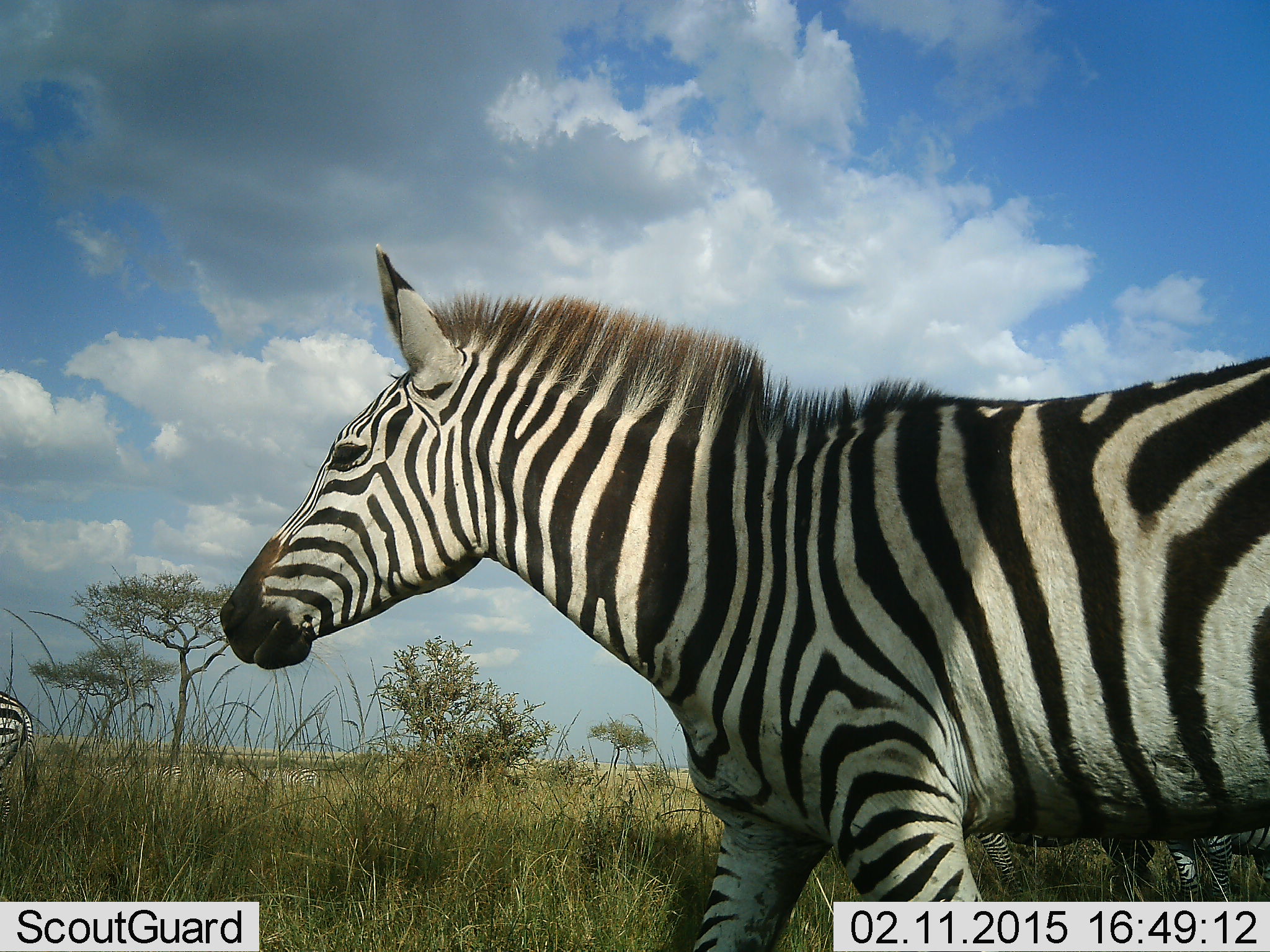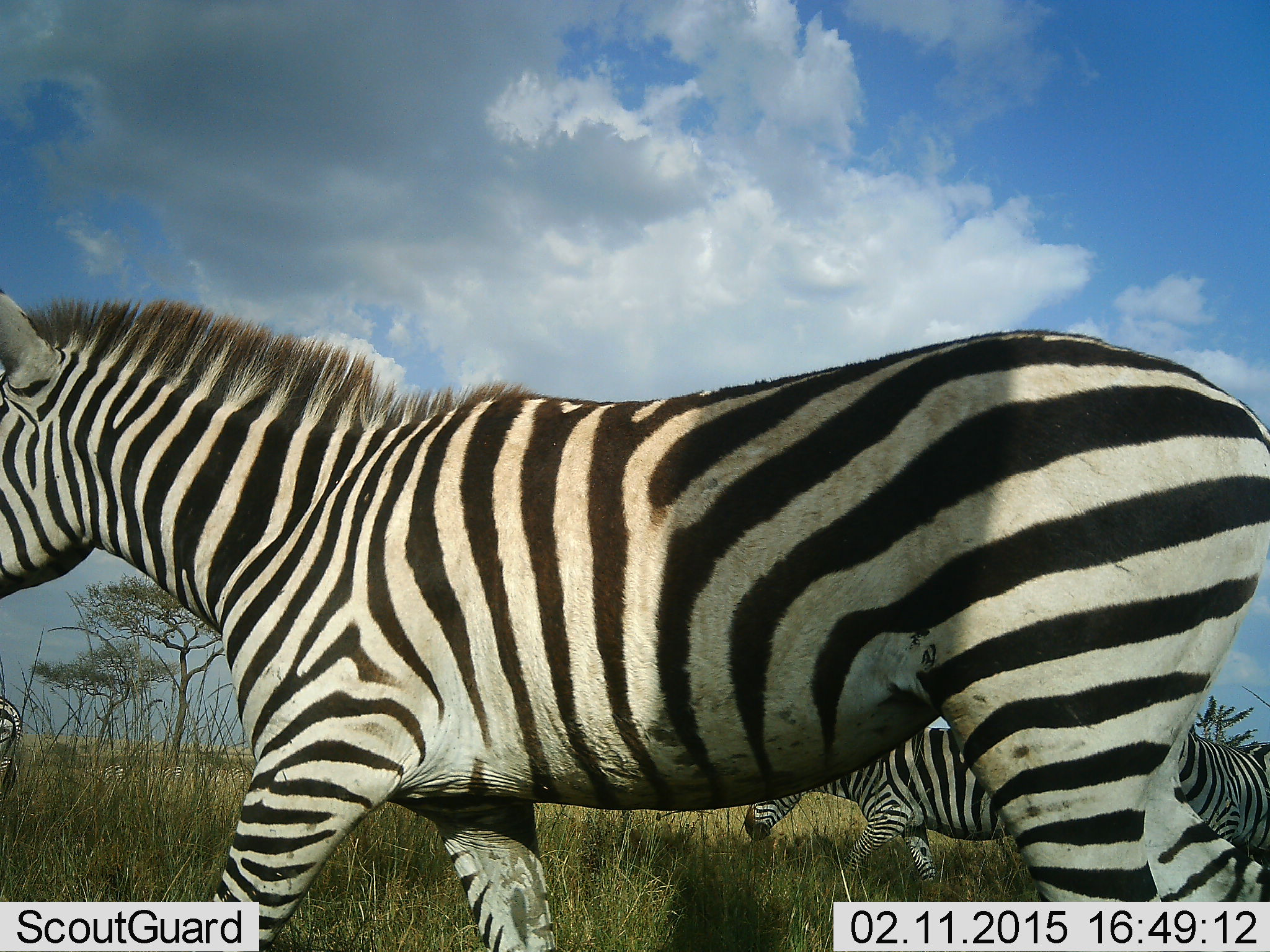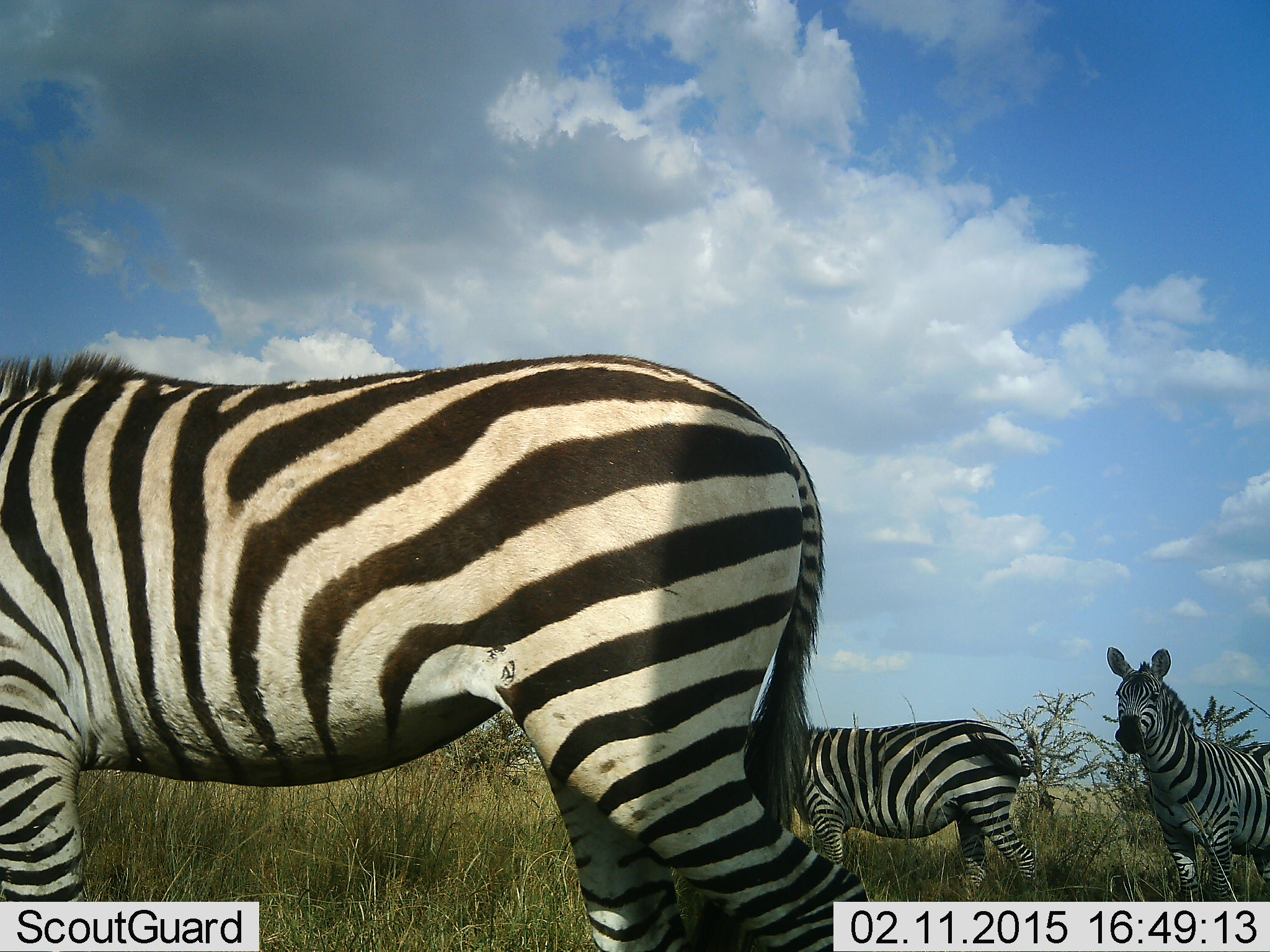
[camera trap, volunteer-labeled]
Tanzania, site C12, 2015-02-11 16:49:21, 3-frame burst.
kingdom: Animalia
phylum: Chordata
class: Mammalia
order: Perissodactyla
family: Equidae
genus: Equus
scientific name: Equus quagga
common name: plains zebra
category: zebra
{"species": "zebra (plains zebra) (Equus quagga)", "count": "4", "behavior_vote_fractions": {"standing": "20%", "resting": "0%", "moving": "100%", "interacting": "0%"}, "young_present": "0%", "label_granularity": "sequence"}